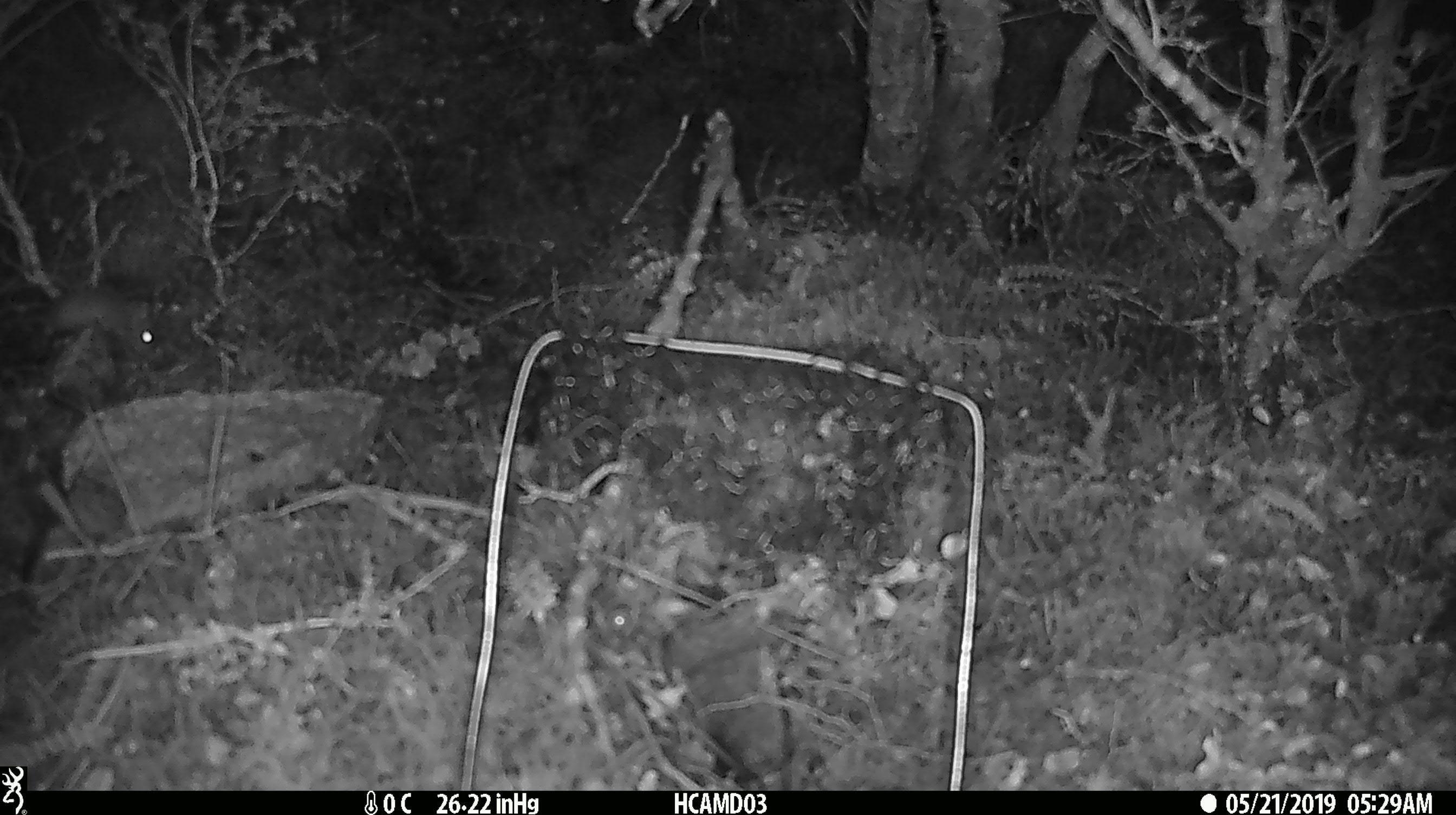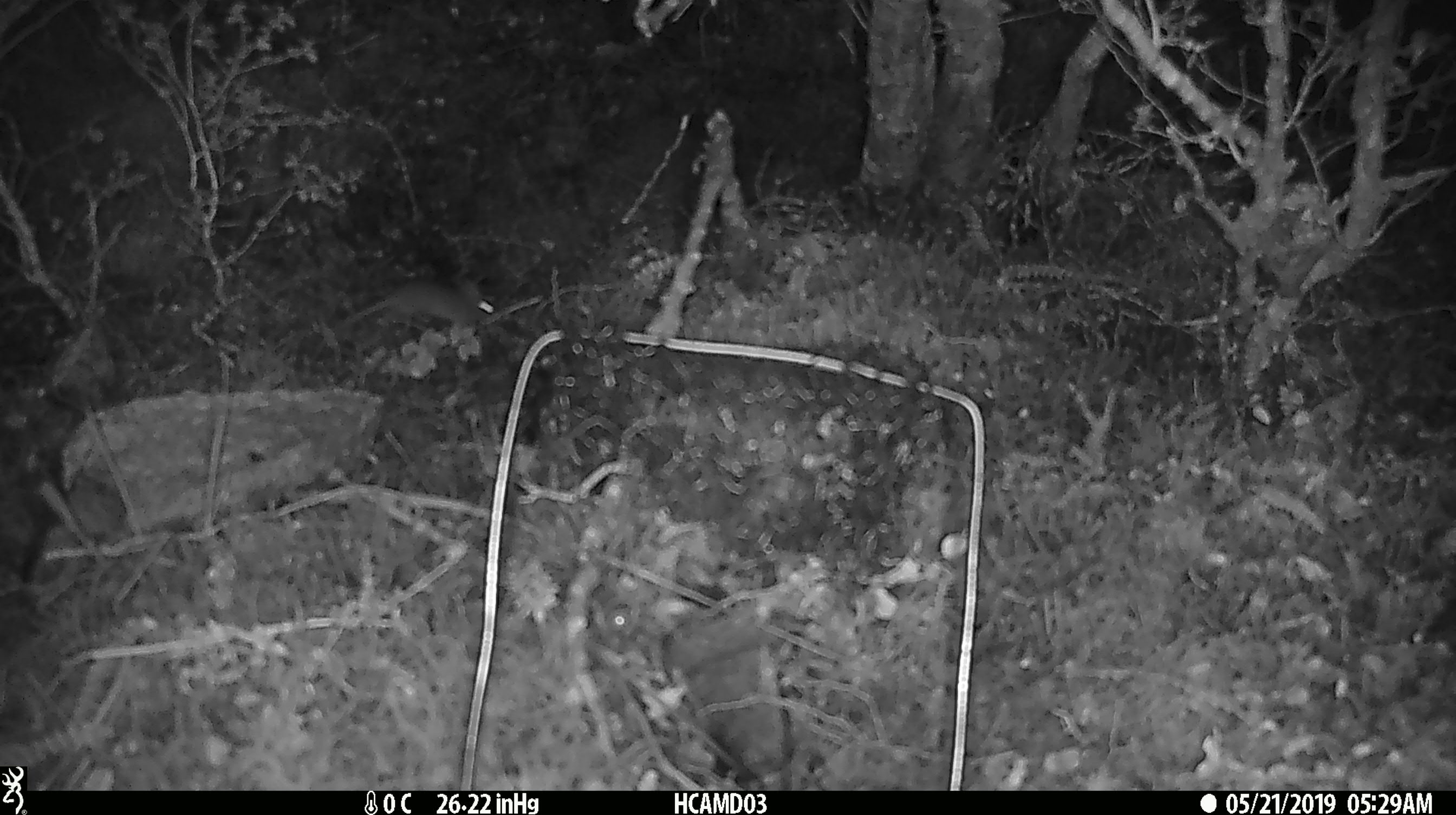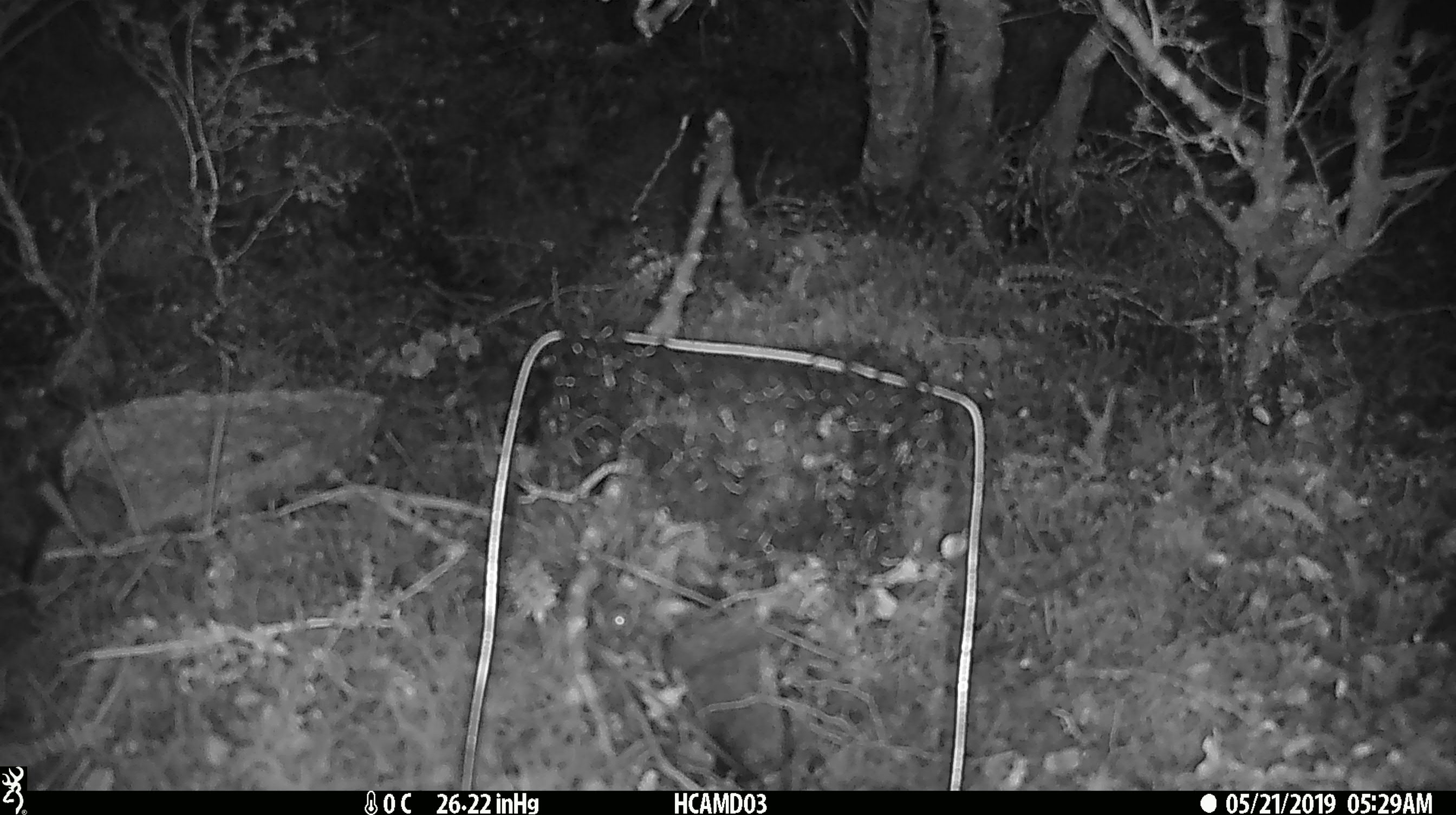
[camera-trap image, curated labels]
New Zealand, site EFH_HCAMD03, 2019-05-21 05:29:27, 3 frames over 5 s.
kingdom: Animalia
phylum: Chordata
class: Mammalia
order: Rodentia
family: Muridae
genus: Mus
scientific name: Mus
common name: mouse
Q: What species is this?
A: Mouse (Mus).